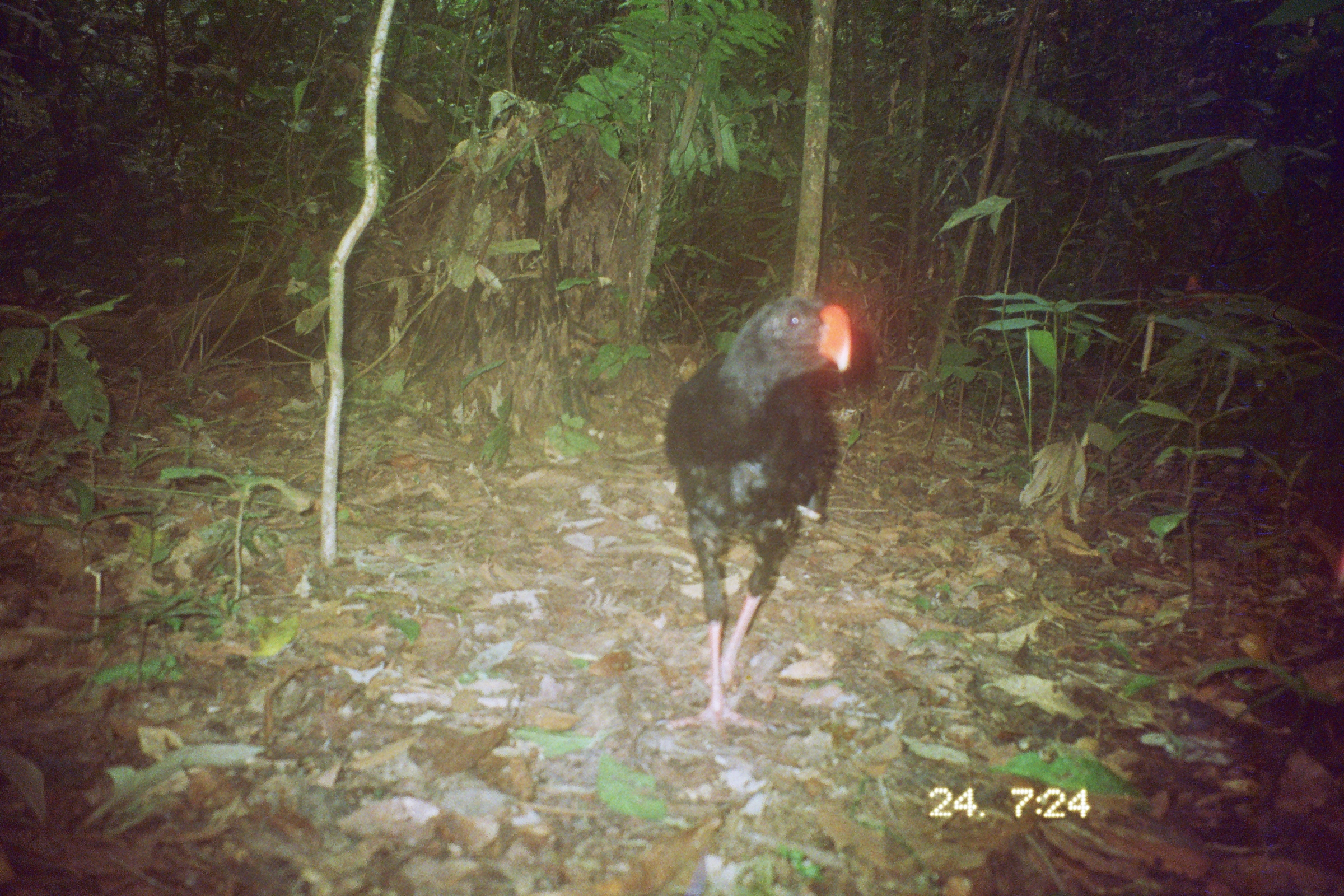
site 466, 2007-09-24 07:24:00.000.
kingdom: Animalia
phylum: Chordata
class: Aves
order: Galliformes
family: Cracidae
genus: Mitu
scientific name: Mitu tuberosum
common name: razor-billed curassow